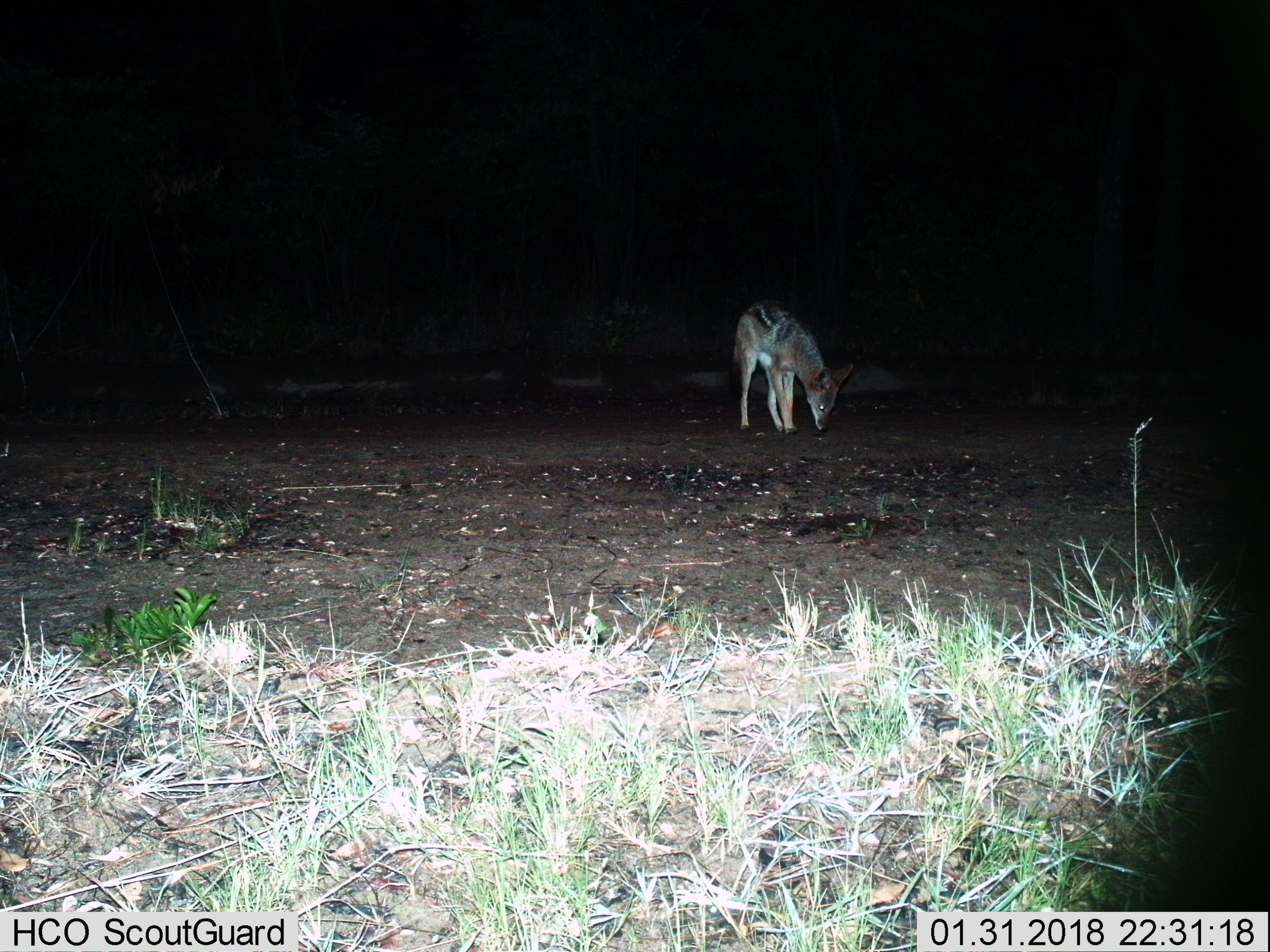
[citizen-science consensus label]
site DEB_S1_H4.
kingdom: Animalia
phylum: Chordata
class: Mammalia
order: Carnivora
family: Canidae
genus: Lupulella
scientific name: Lupulella mesomelas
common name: black-backed jackal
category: jackalblackbacked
Jackalblackbacked (black-backed jackal) (Lupulella mesomelas), count 1. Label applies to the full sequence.